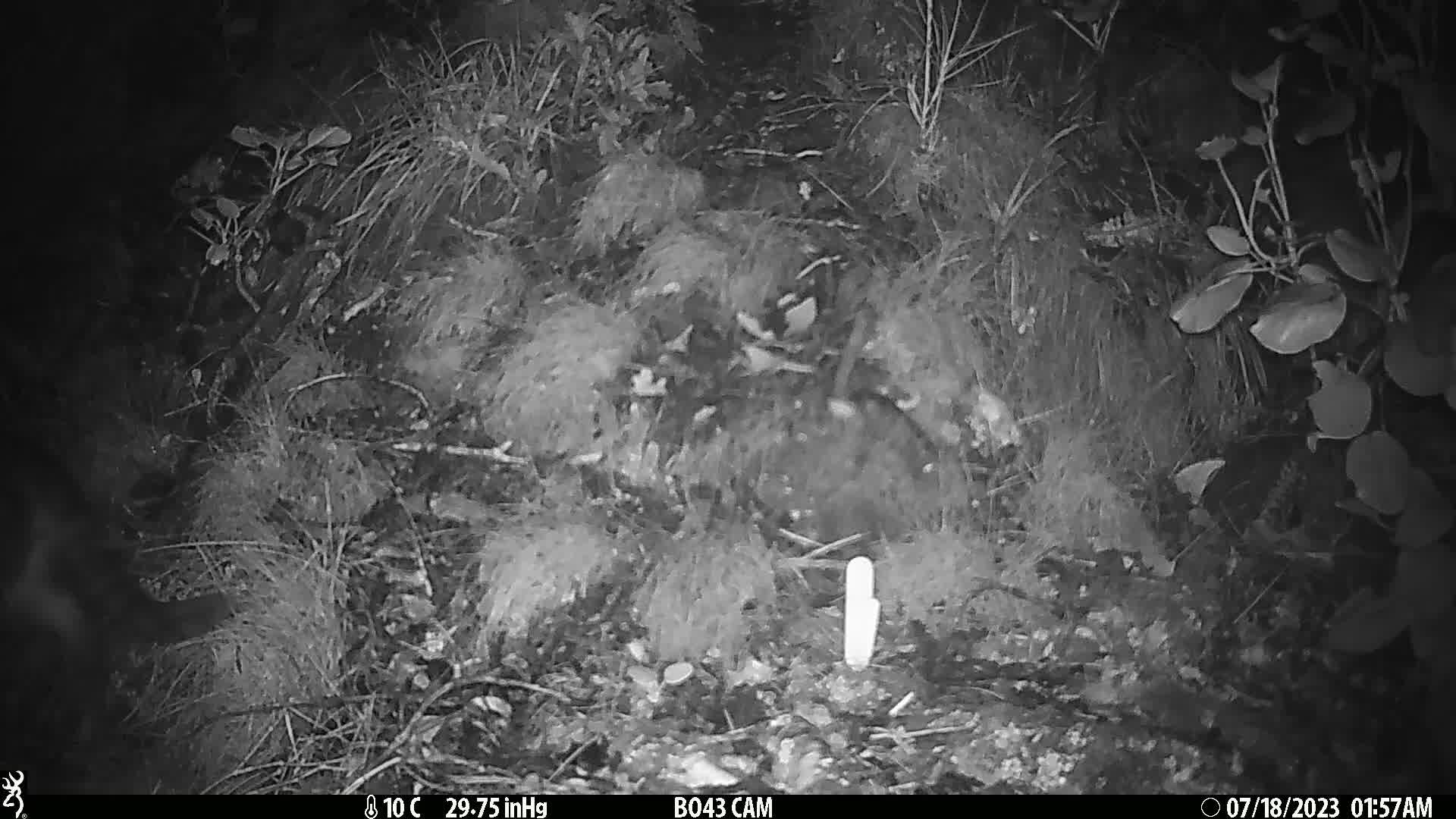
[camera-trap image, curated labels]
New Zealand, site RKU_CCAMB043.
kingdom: Animalia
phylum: Chordata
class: Mammalia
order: Carnivora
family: Felidae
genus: Felis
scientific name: Felis catus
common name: domestic cat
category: cat